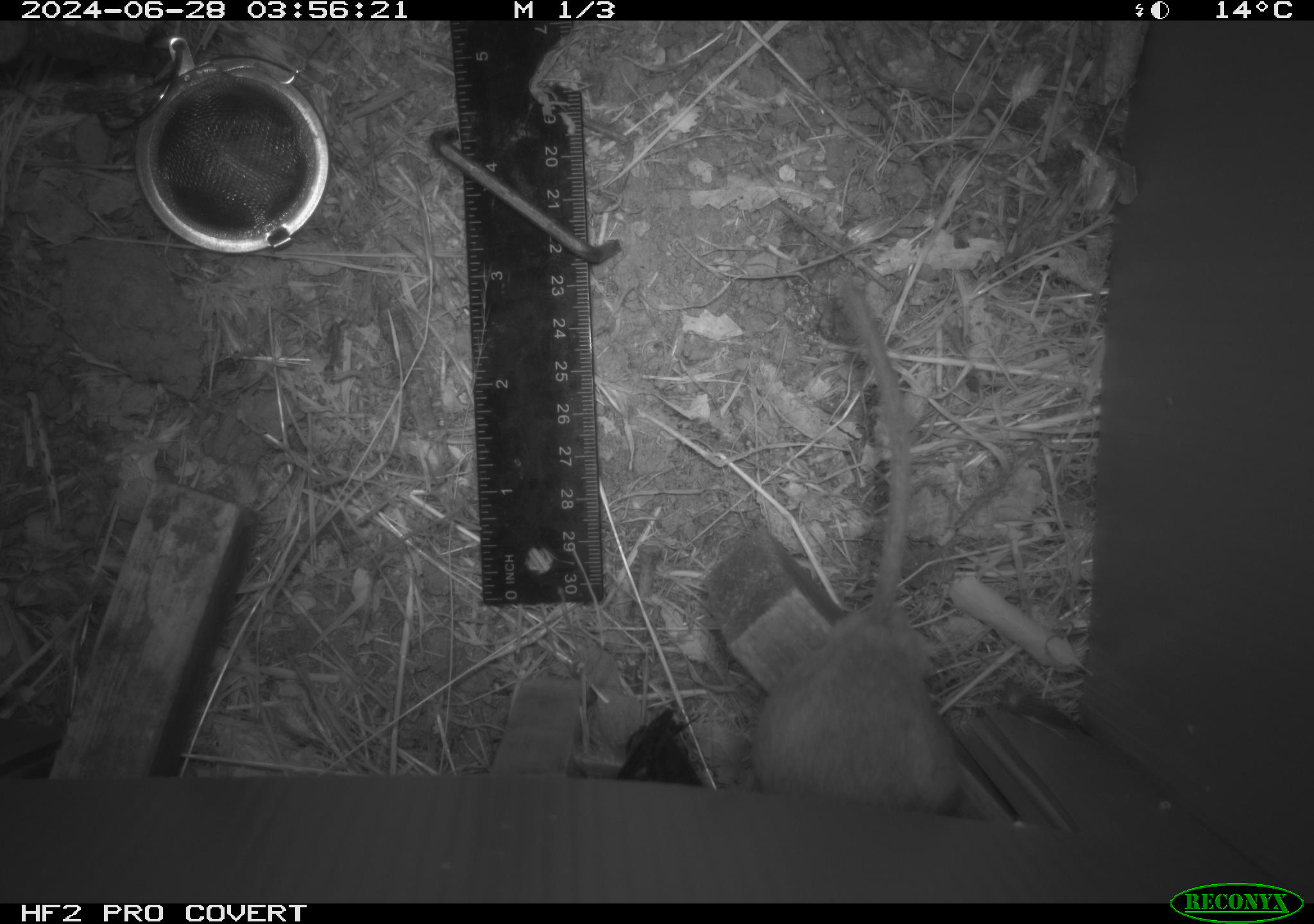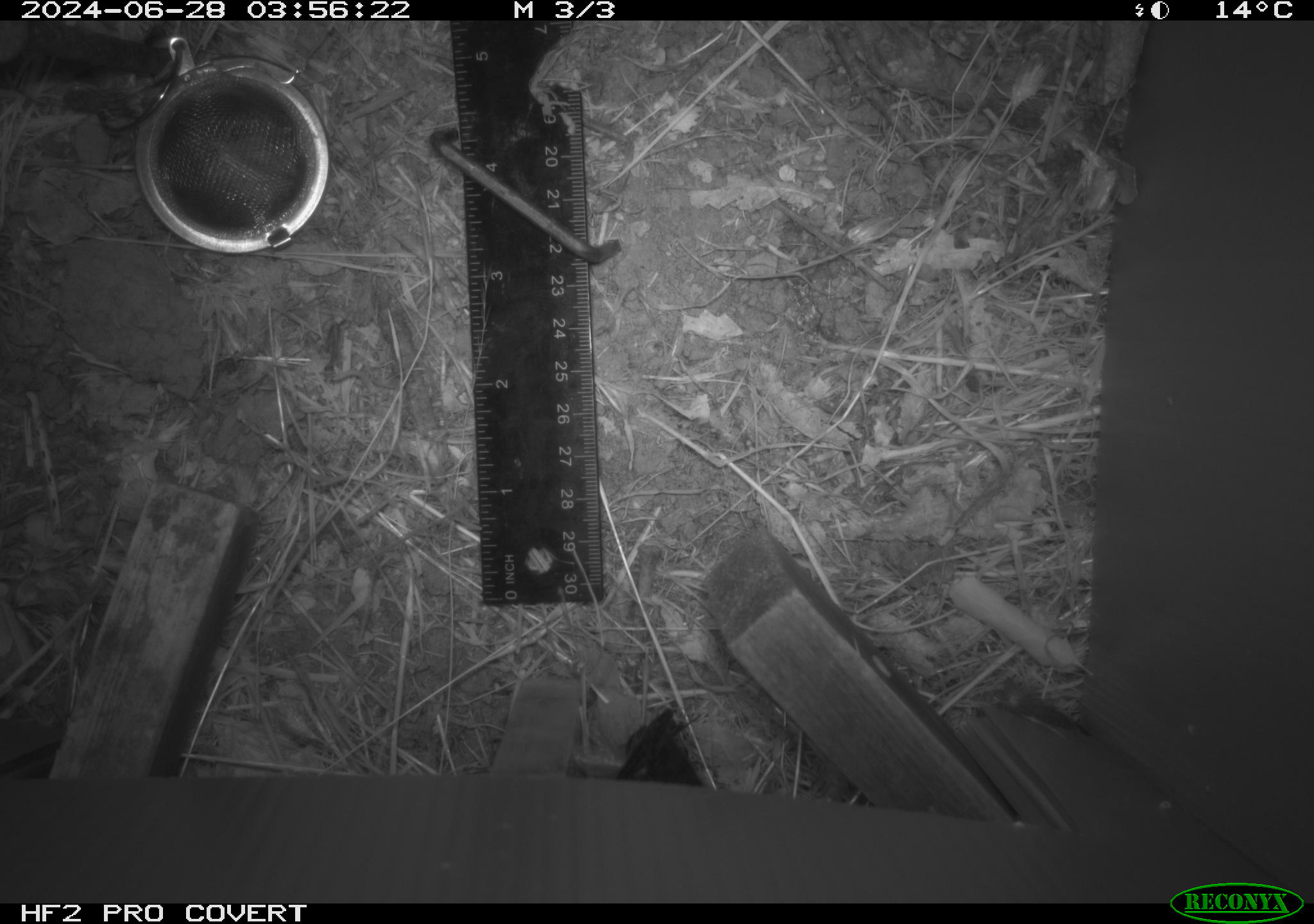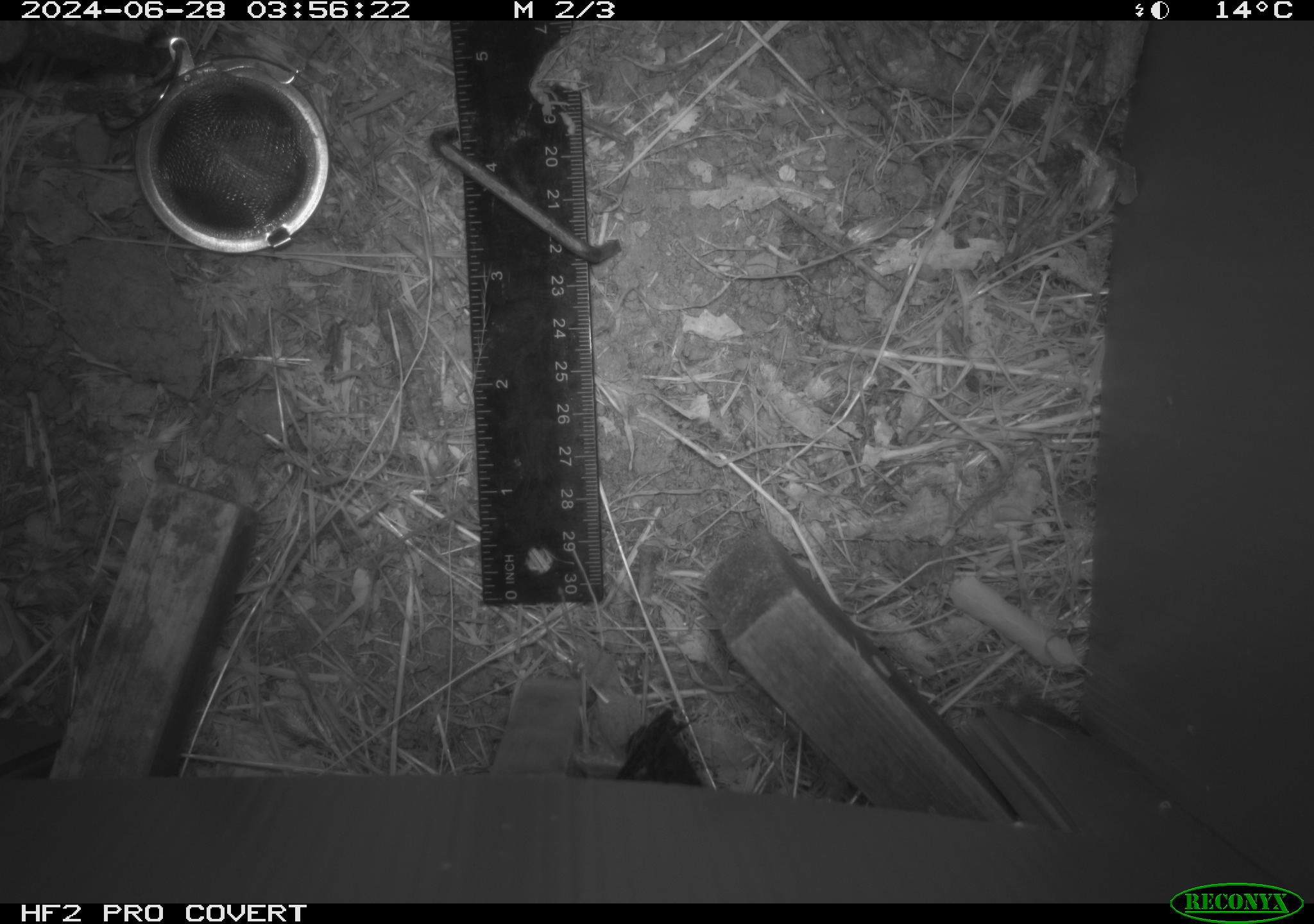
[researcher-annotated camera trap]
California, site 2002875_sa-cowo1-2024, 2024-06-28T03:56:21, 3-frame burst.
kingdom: Animalia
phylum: Chordata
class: Mammalia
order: Rodentia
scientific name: Rodentia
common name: rodent